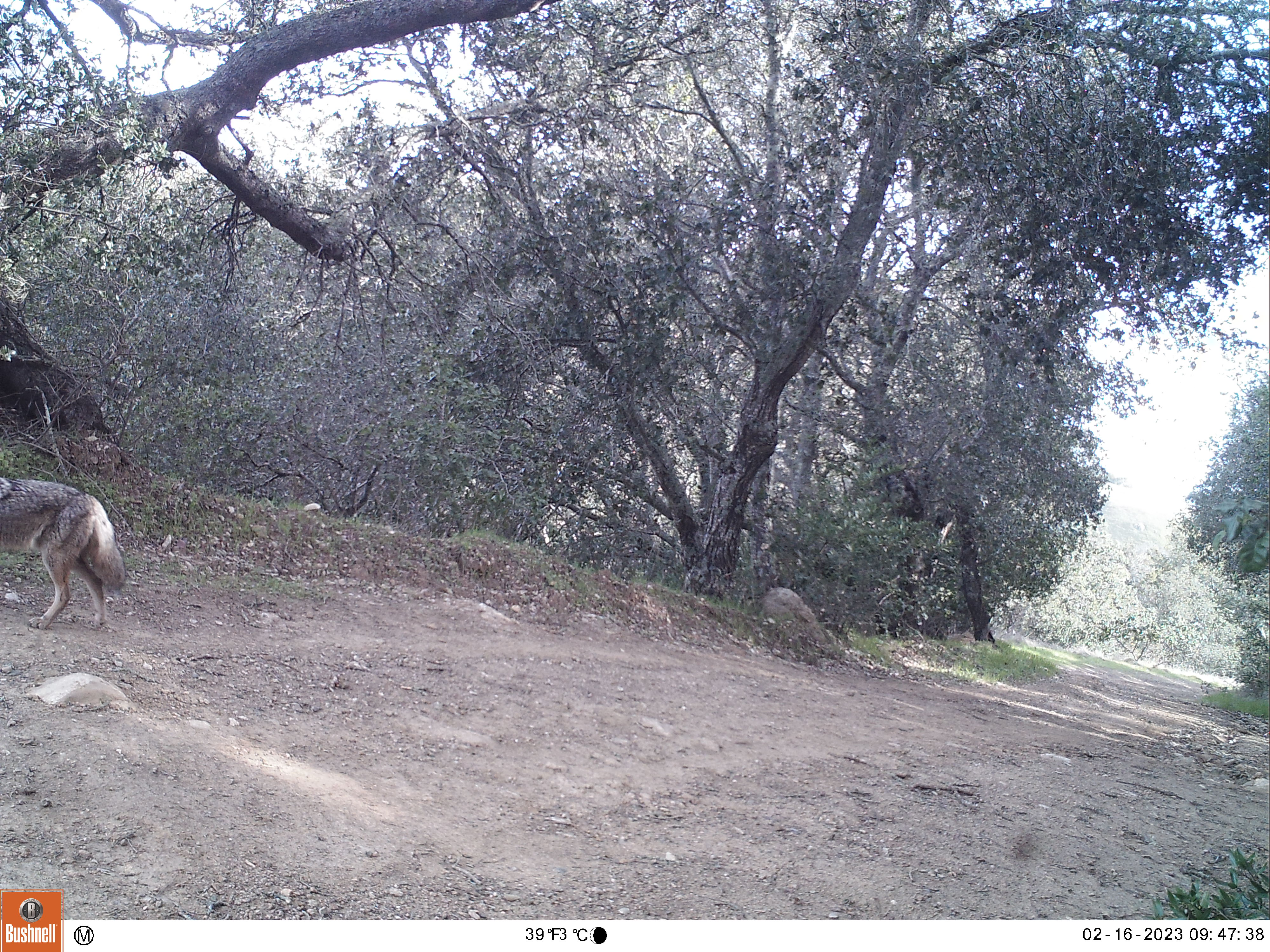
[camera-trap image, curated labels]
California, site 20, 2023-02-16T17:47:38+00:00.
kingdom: Animalia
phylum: Chordata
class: Mammalia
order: Carnivora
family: Canidae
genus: Canis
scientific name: Canis latrans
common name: coyote